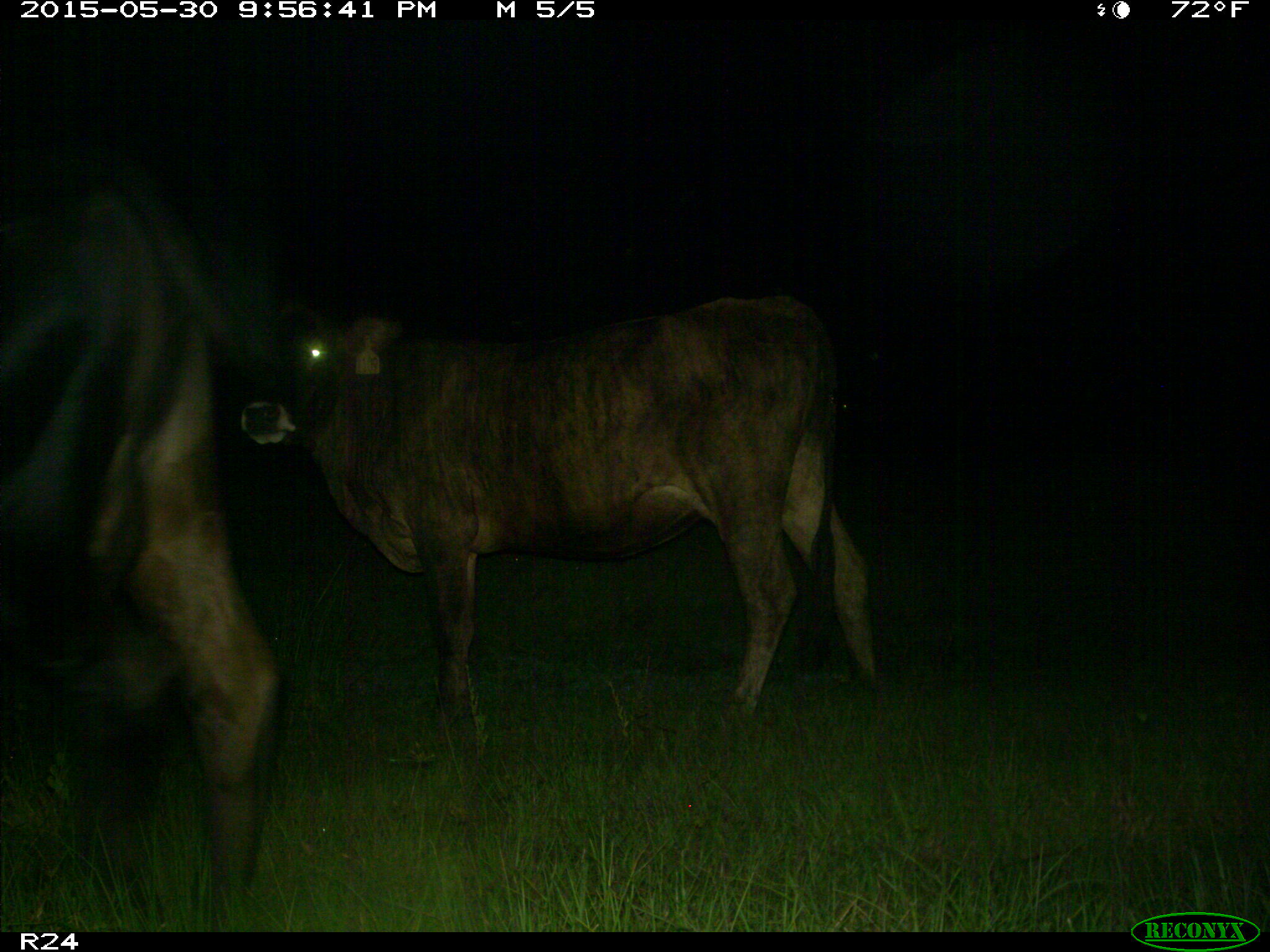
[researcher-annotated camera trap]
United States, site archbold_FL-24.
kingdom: Animalia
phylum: Chordata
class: Mammalia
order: Artiodactyla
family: Bovidae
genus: Bos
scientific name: Bos taurus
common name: domestic cow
Bos taurus (domestic cow).